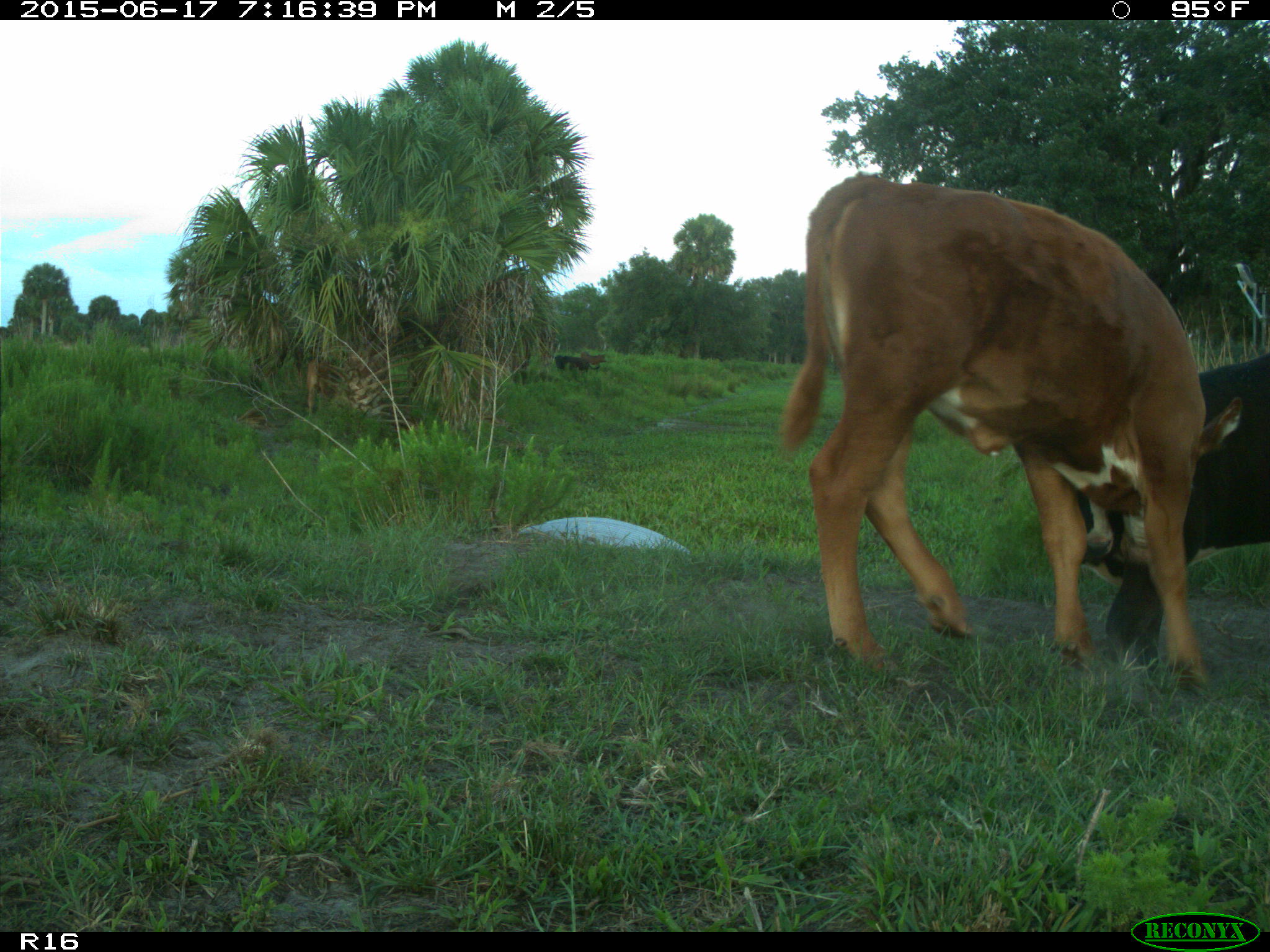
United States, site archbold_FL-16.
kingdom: Animalia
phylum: Chordata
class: Mammalia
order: Artiodactyla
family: Bovidae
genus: Bos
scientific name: Bos taurus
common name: domestic cow